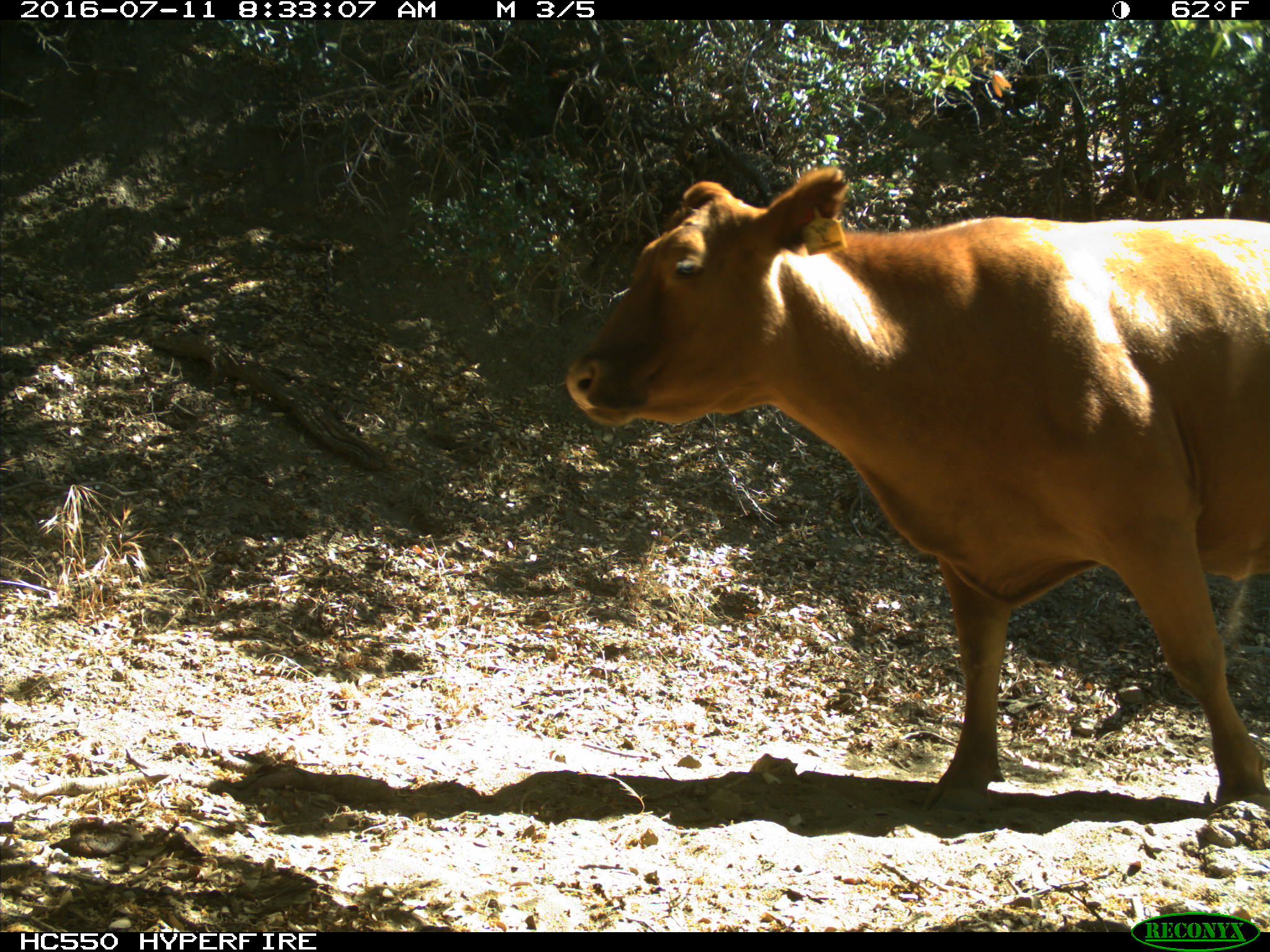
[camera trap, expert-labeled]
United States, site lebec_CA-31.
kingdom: Animalia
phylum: Chordata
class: Mammalia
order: Artiodactyla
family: Bovidae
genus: Bos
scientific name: Bos taurus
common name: domestic cow